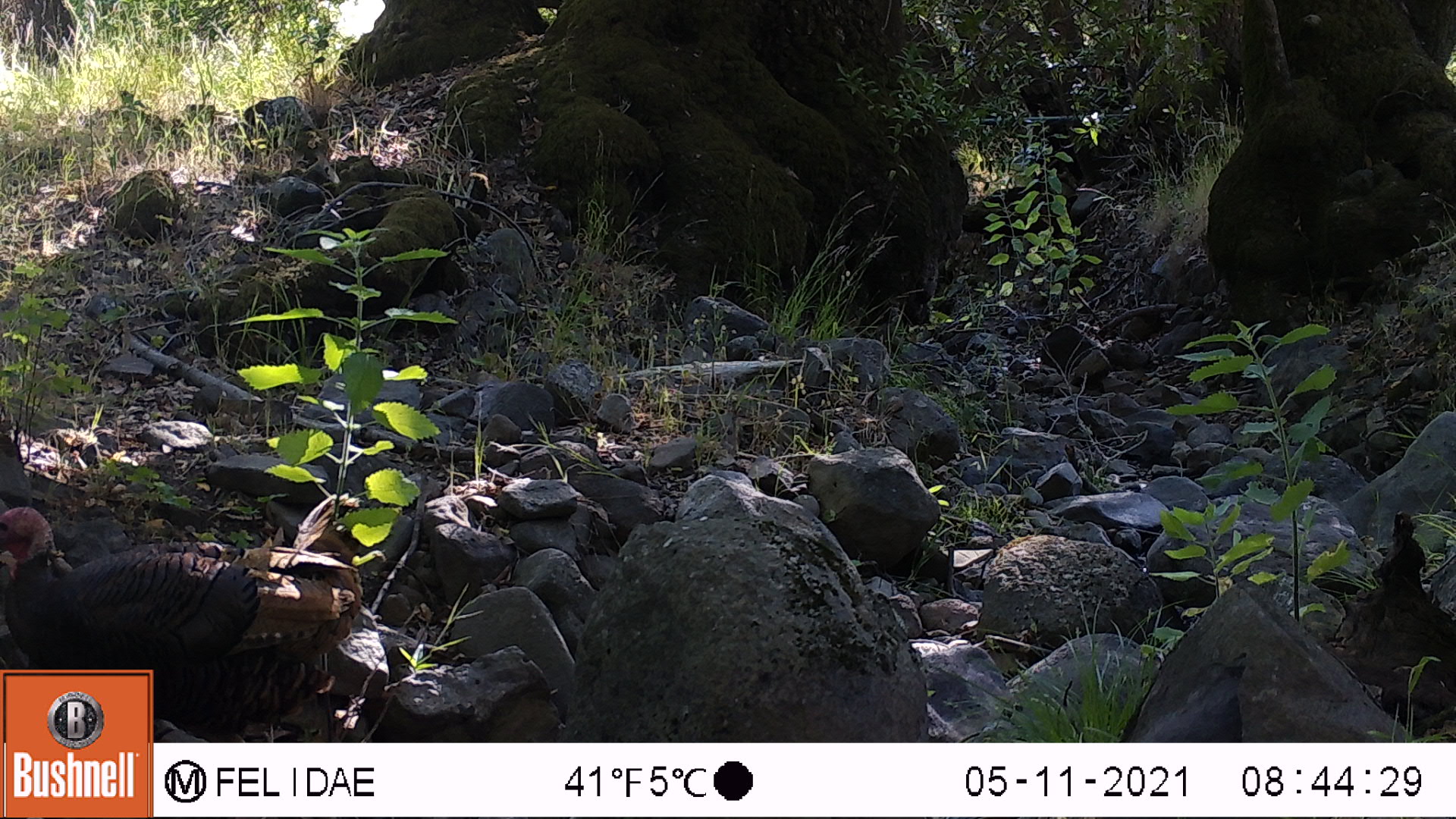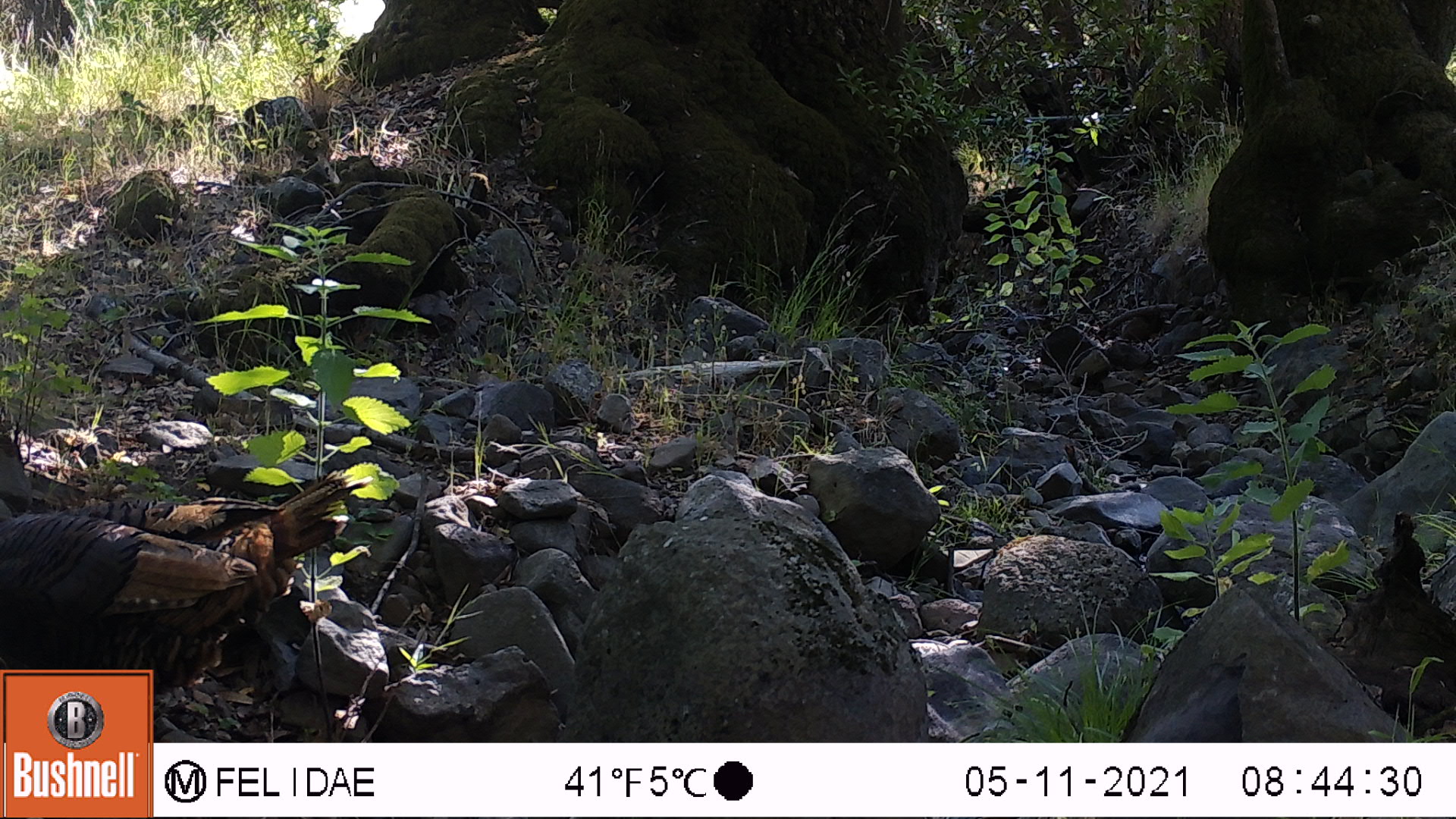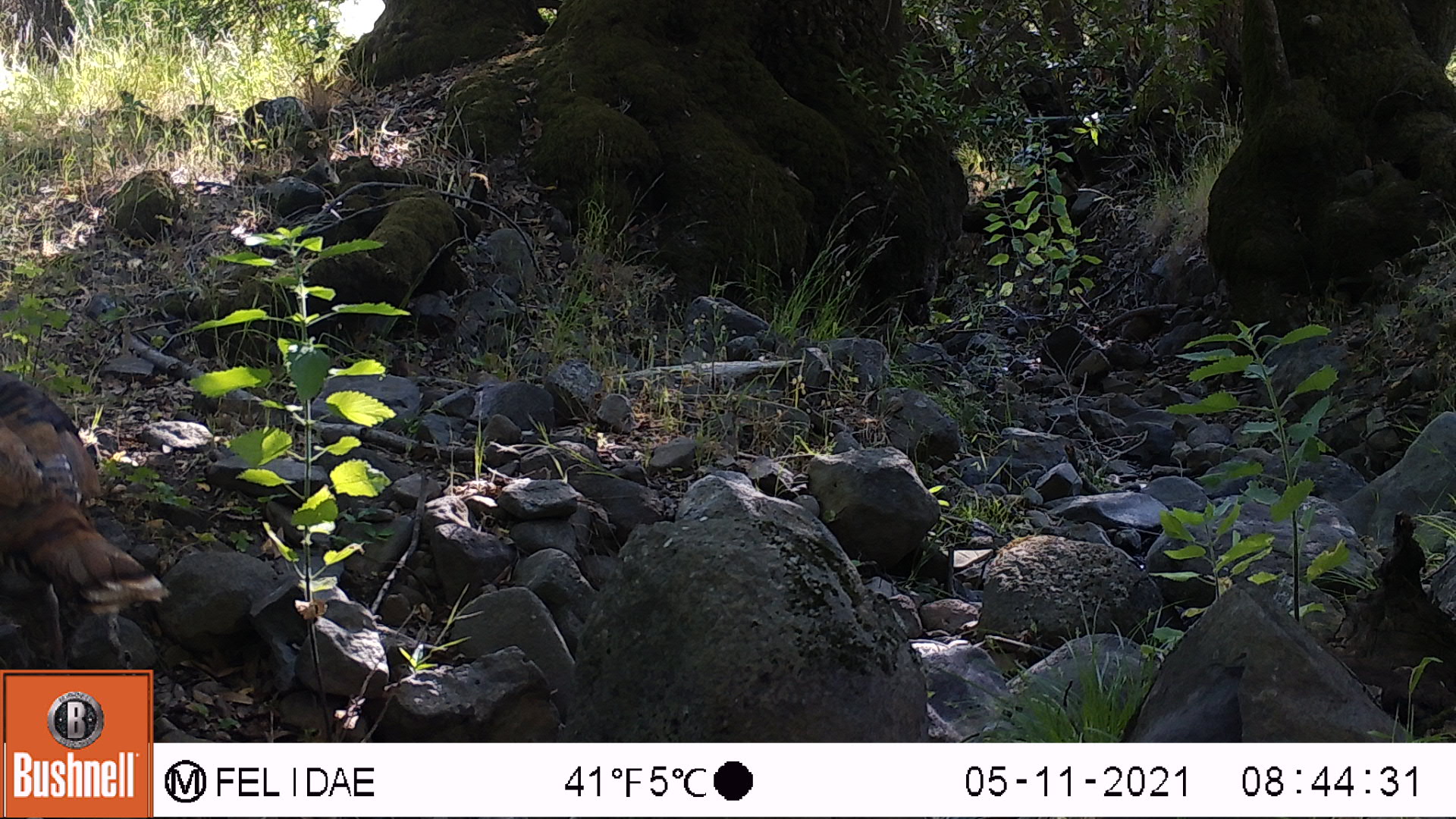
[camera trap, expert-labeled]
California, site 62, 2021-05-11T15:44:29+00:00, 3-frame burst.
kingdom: Animalia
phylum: Chordata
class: Aves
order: Galliformes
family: Phasianidae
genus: Meleagris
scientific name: Meleagris gallopavo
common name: turkey